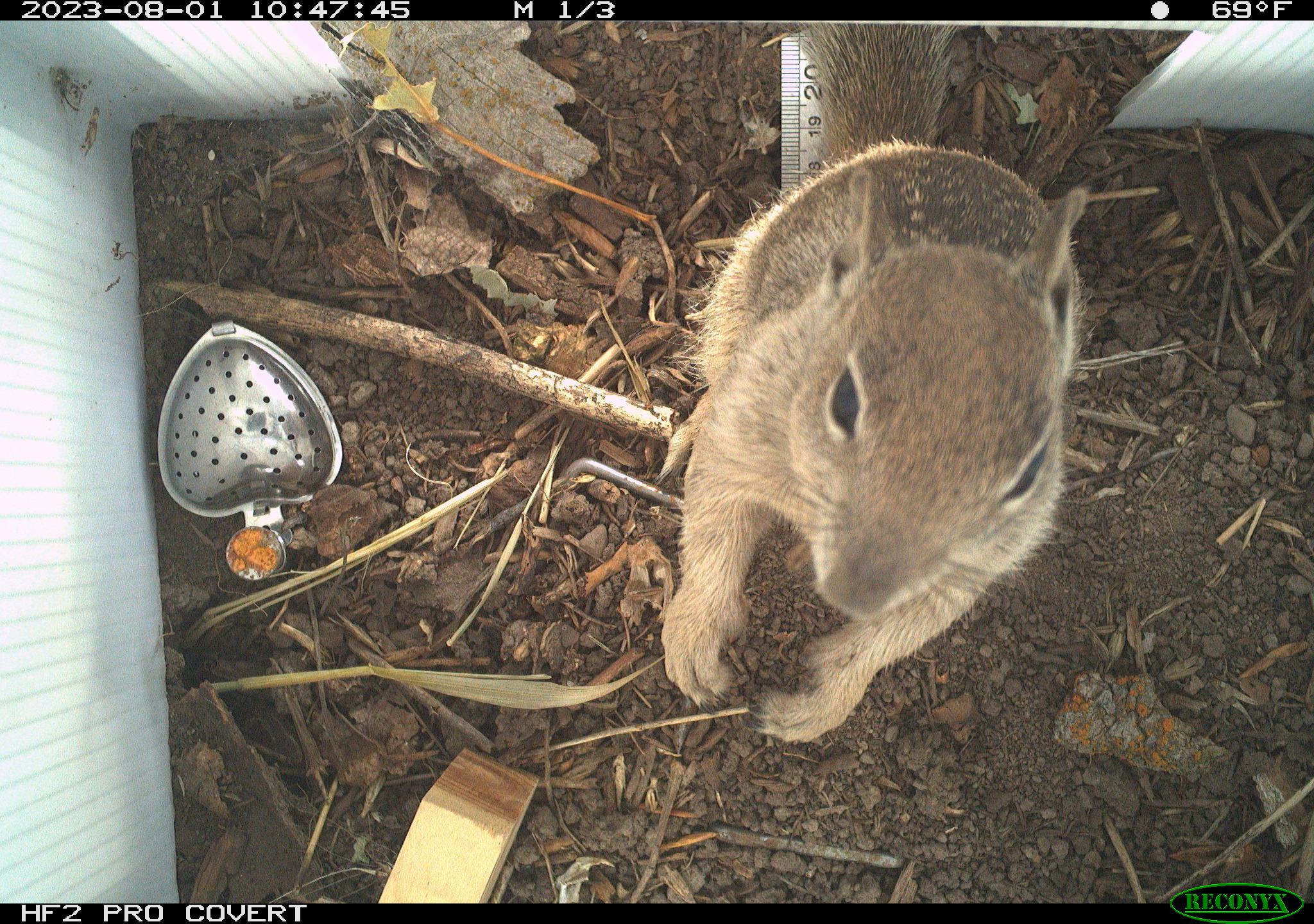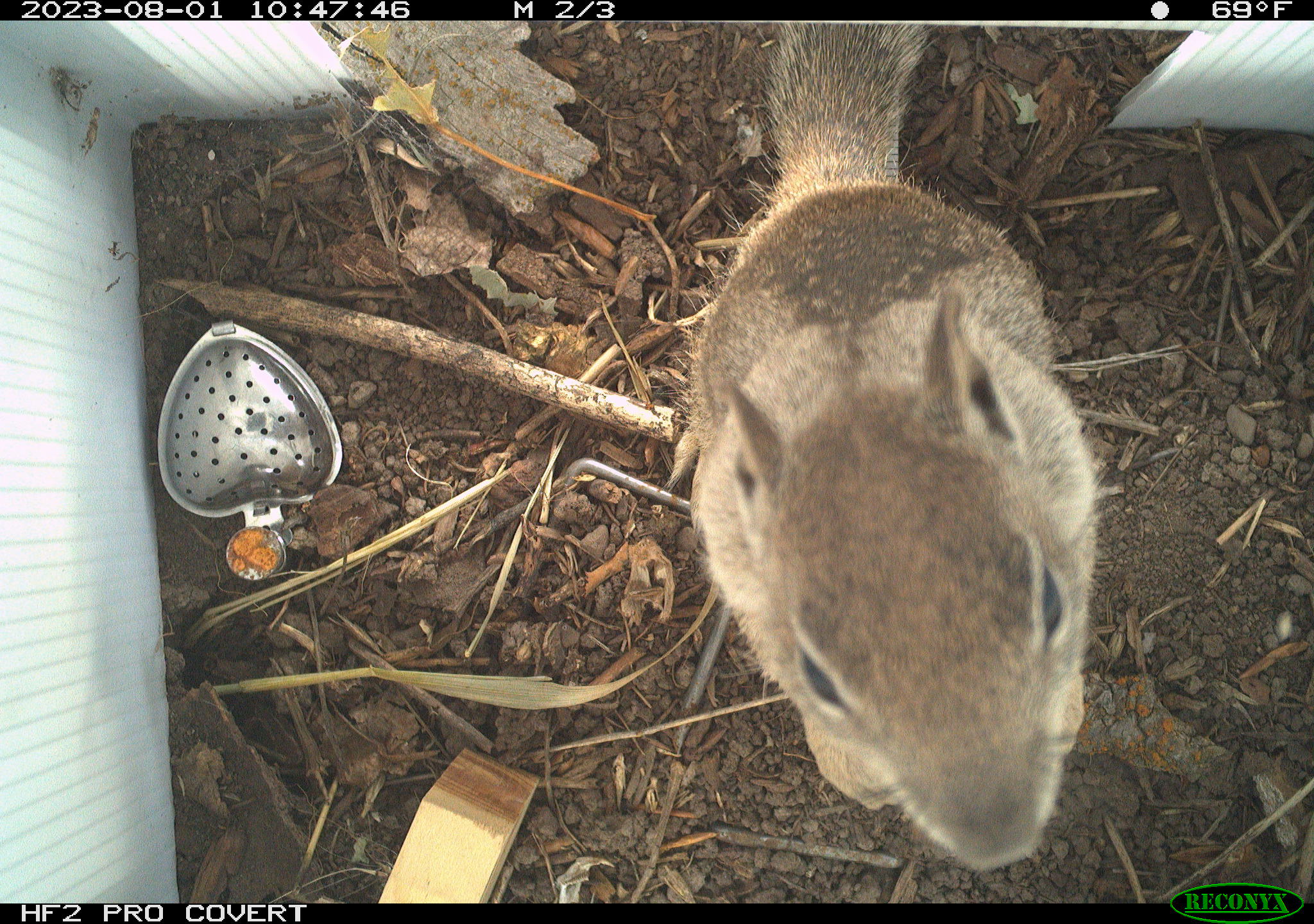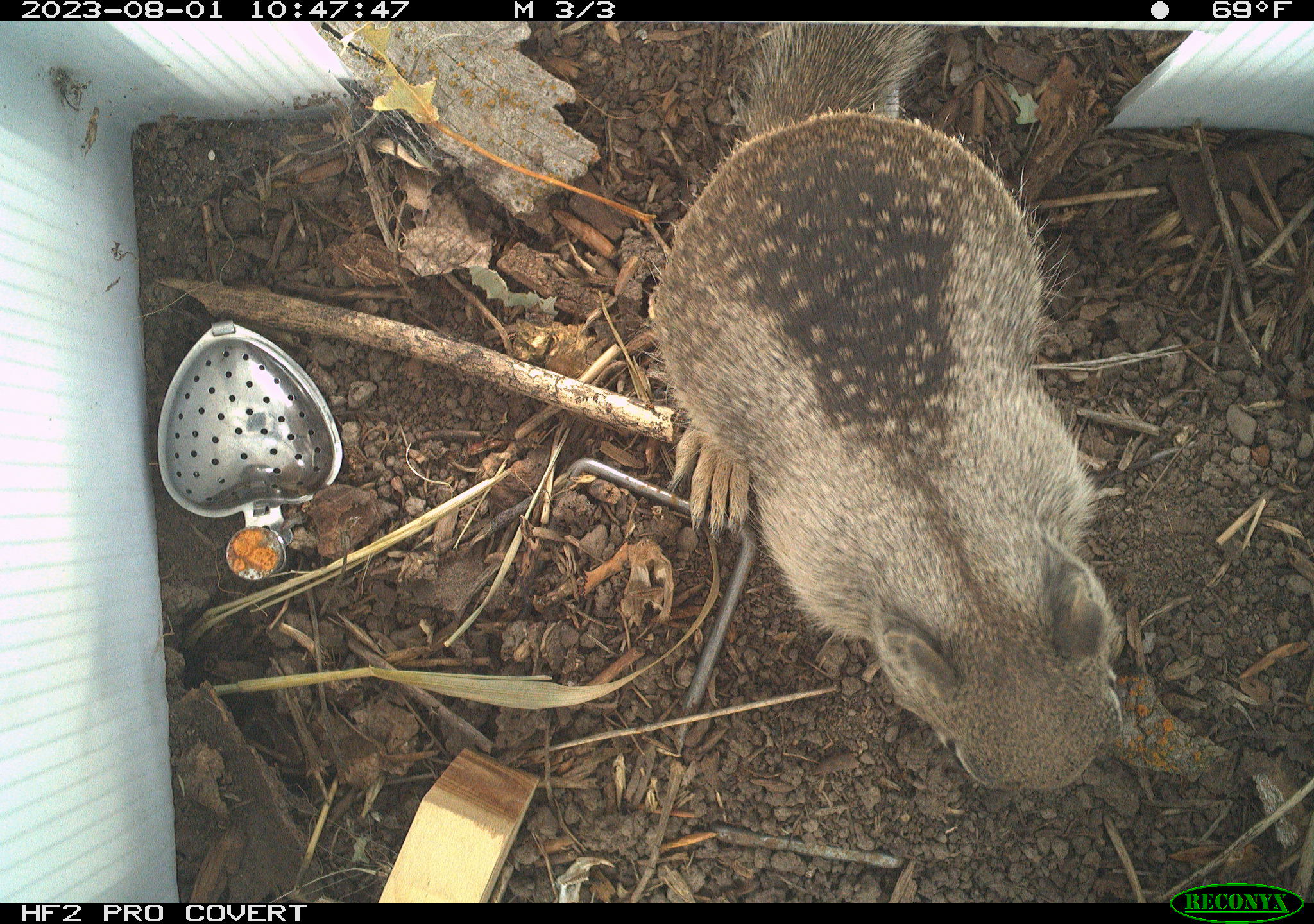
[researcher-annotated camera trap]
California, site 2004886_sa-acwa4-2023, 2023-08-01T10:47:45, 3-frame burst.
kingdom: Animalia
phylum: Chordata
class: Mammalia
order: Rodentia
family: Sciuridae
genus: Otospermophilus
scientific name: Otospermophilus beecheyi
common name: california ground squirrel